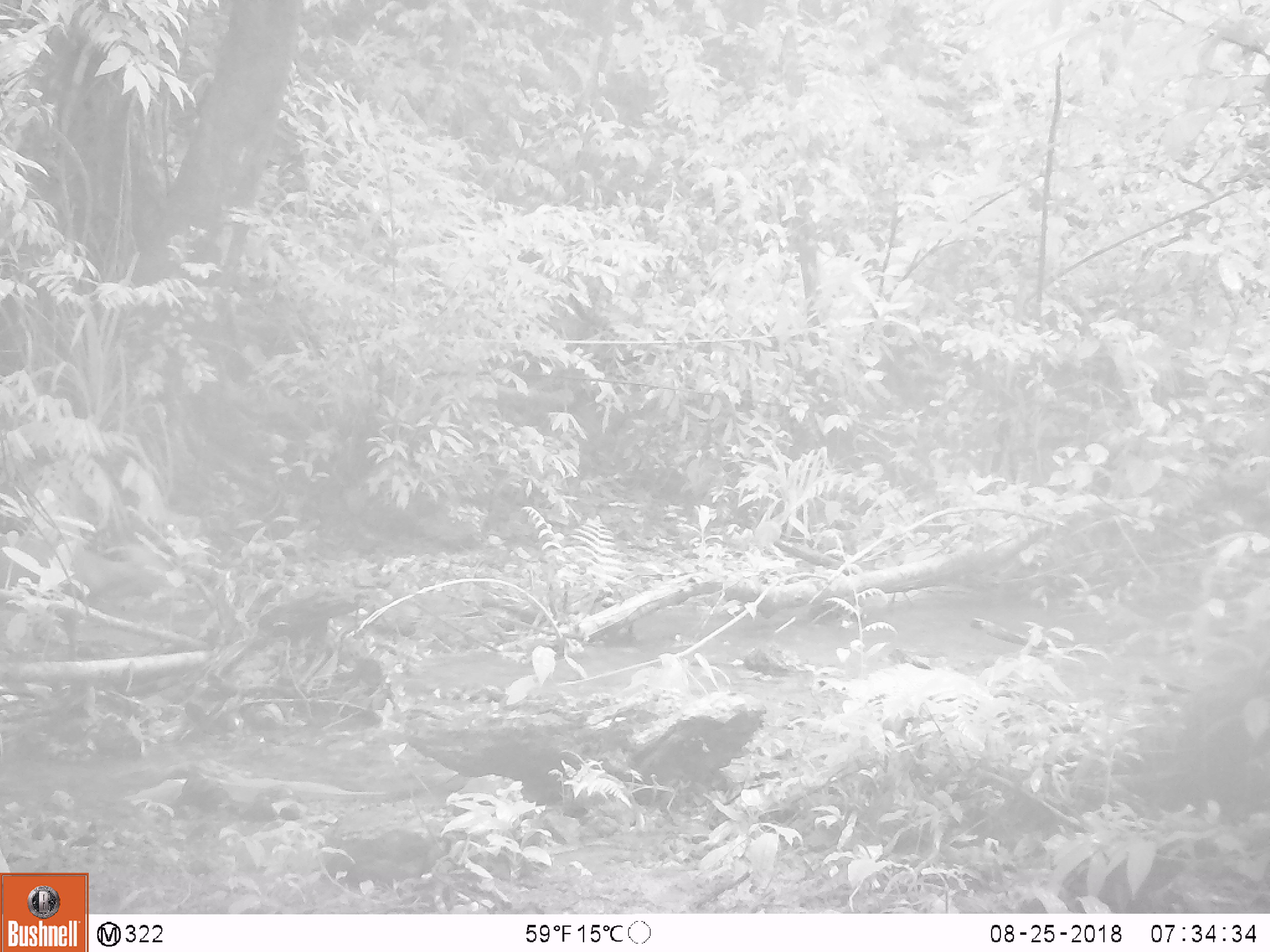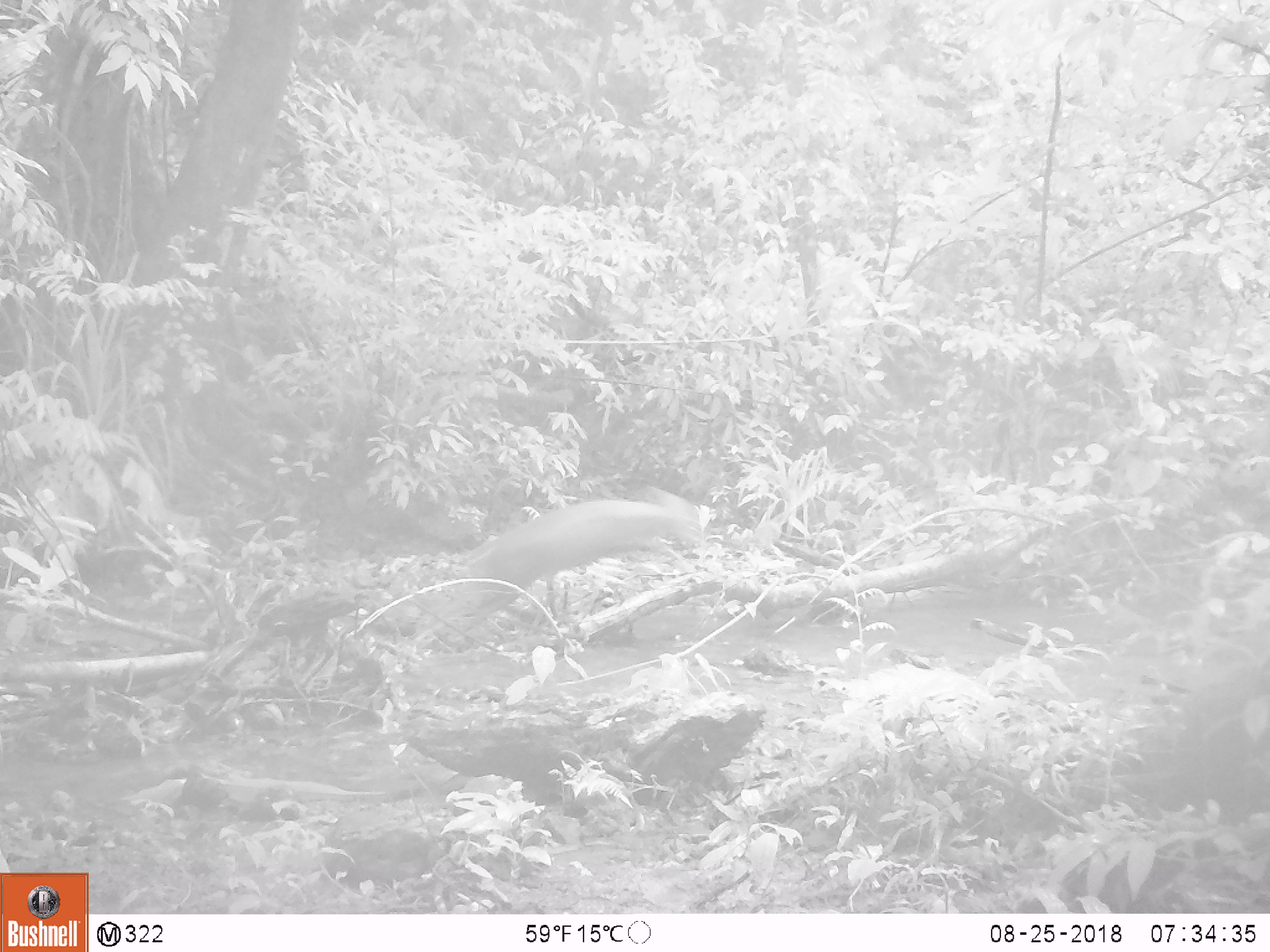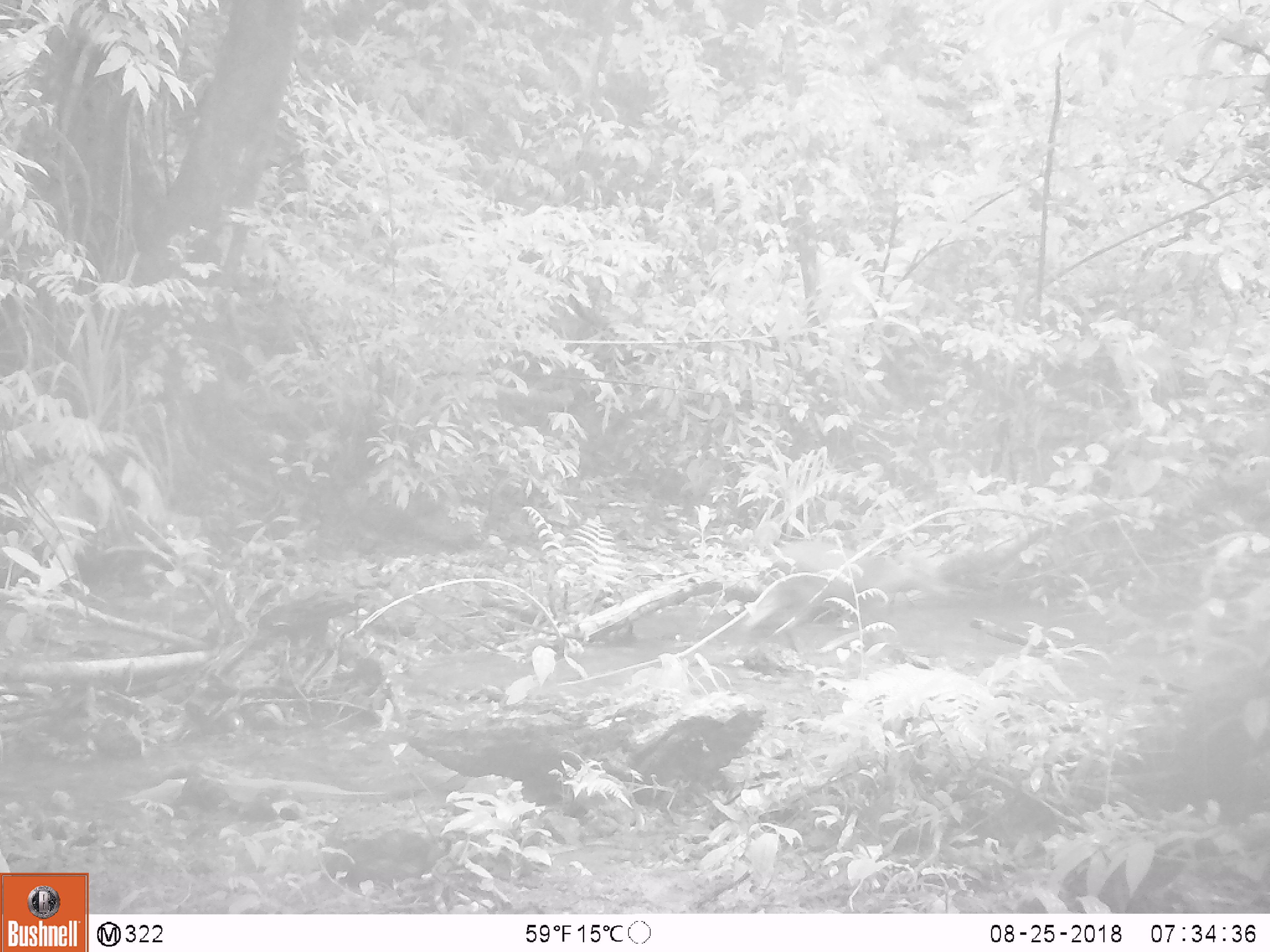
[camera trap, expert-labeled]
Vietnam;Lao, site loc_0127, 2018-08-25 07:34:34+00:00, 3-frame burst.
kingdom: Animalia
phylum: Chordata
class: Mammalia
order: Artiodactyla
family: Cervidae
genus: Muntiacus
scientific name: Muntiacus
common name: muntjacs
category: unidentified muntjac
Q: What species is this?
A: Unidentified muntjac (muntjacs) (Muntiacus).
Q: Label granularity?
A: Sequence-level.